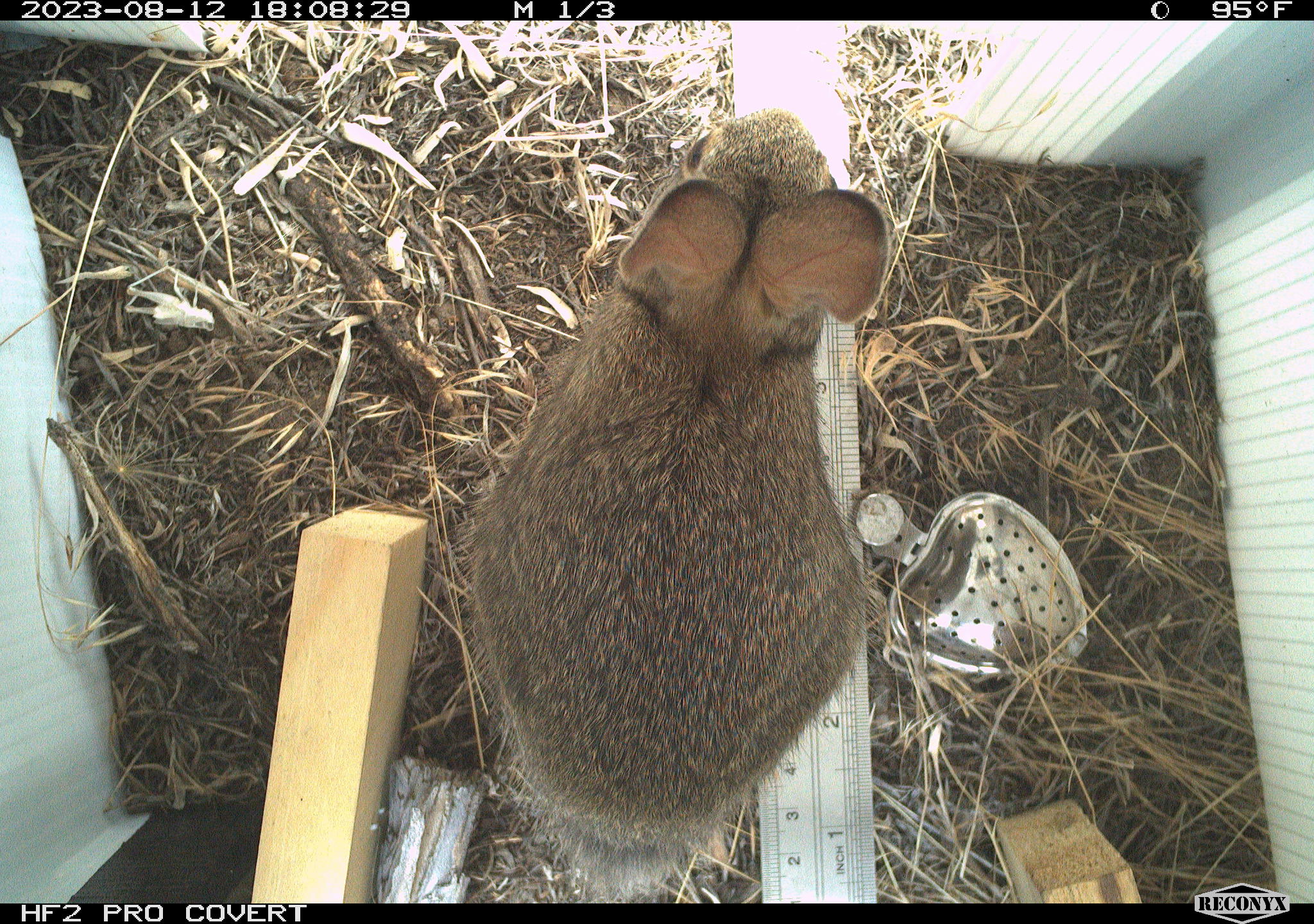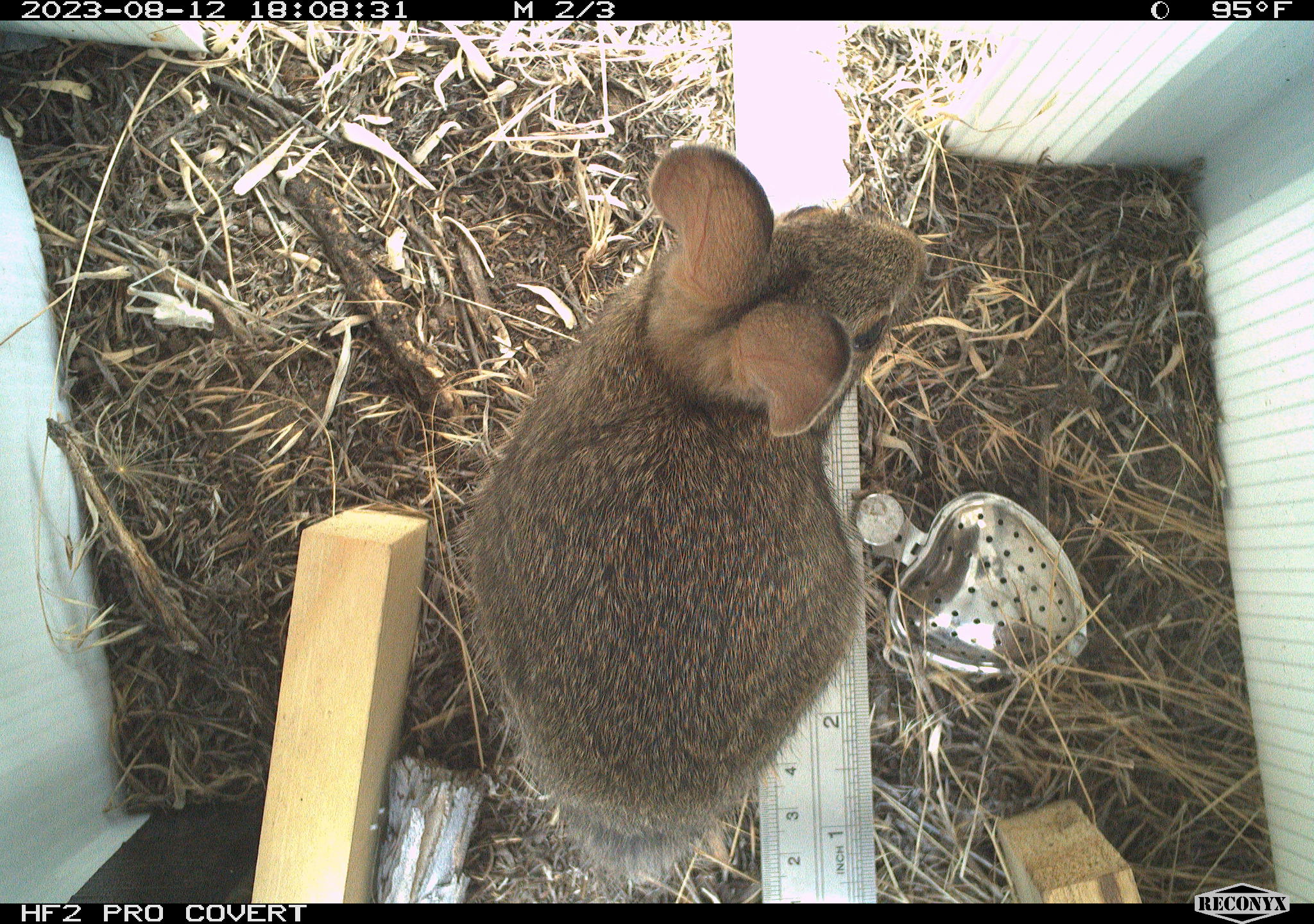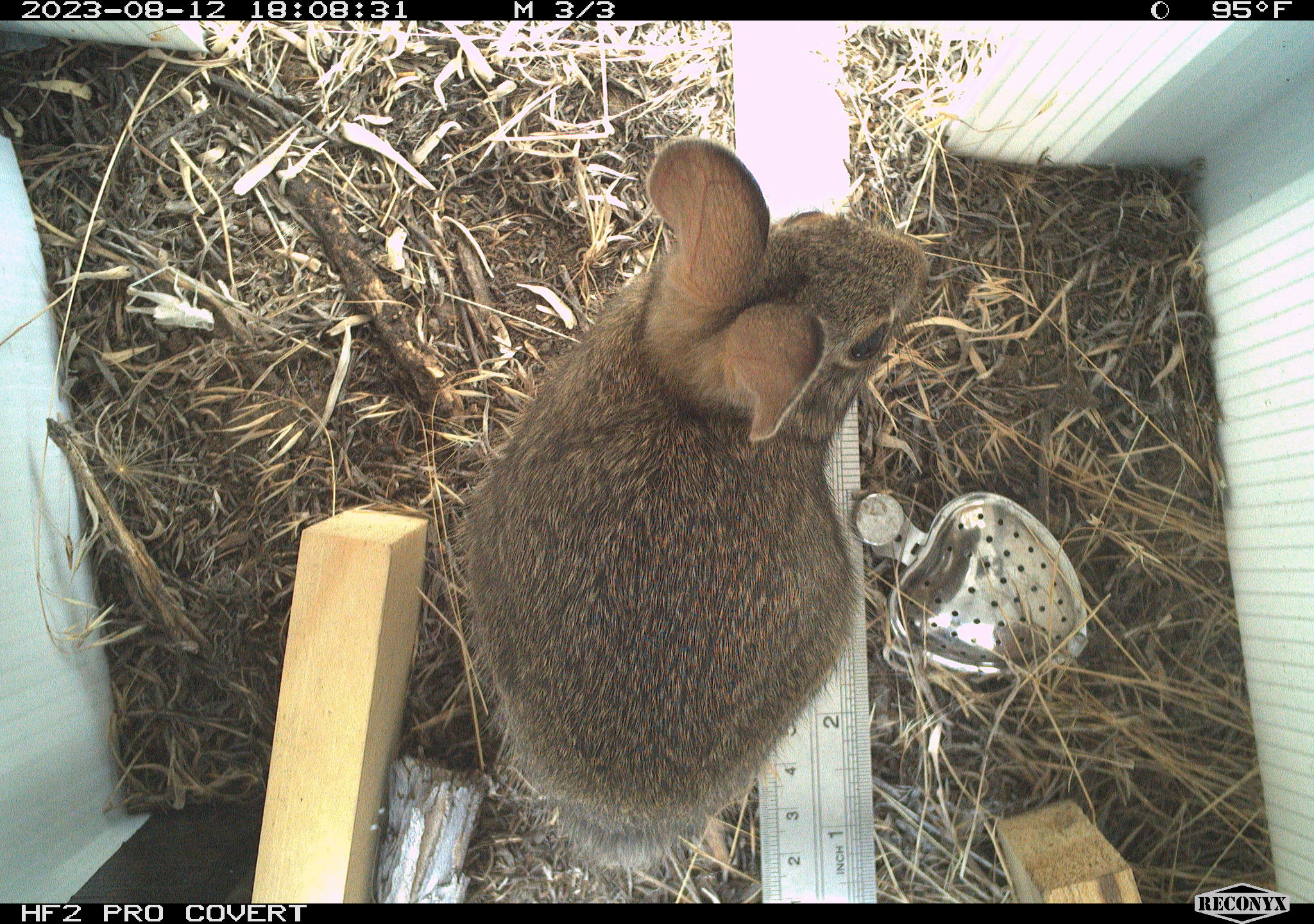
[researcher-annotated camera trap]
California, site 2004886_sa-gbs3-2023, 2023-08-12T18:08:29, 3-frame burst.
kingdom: Animalia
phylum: Chordata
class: Mammalia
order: Lagomorpha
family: Leporidae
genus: Sylvilagus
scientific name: Sylvilagus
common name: cottontail rabbits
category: sylvilagus species